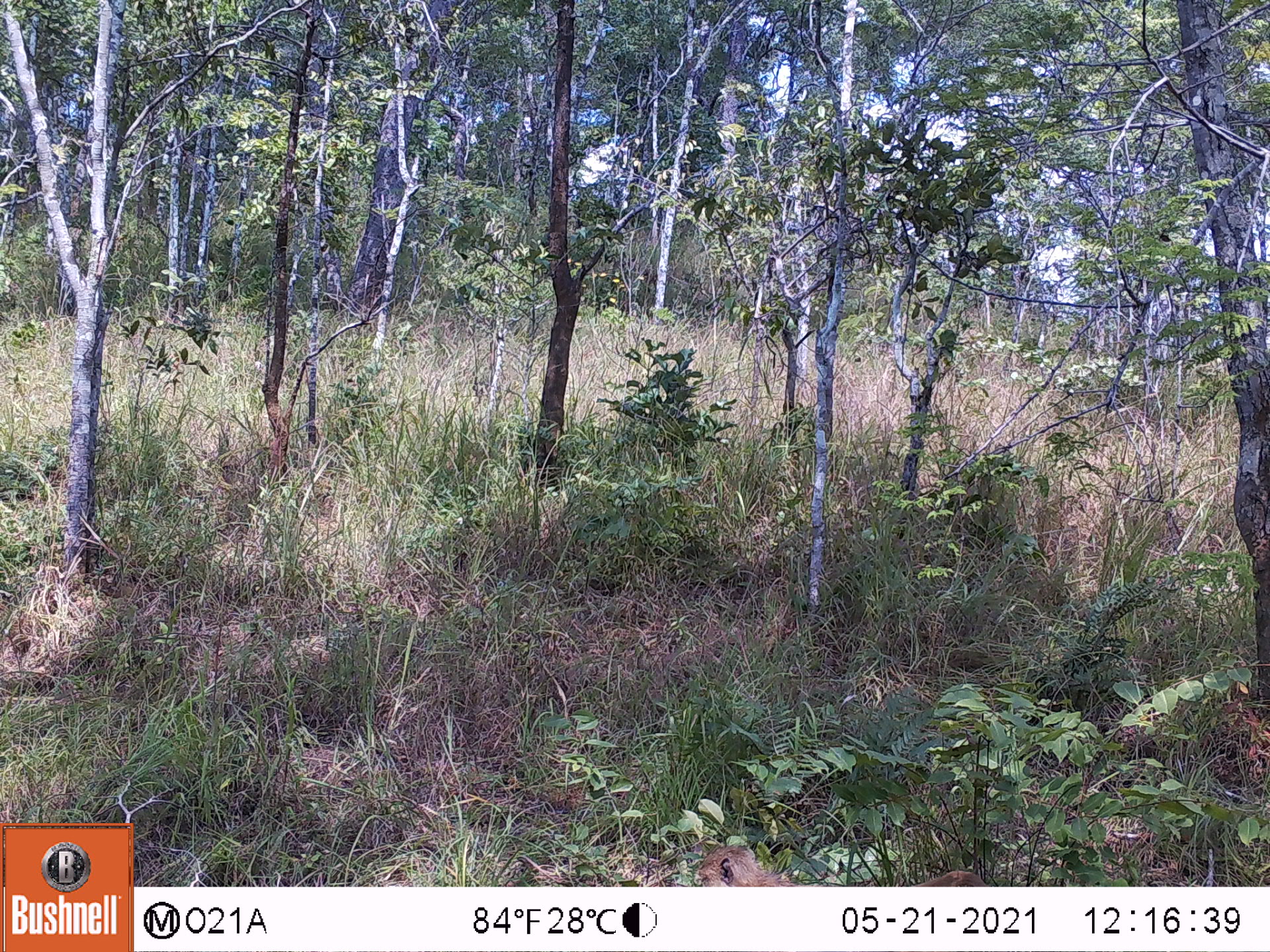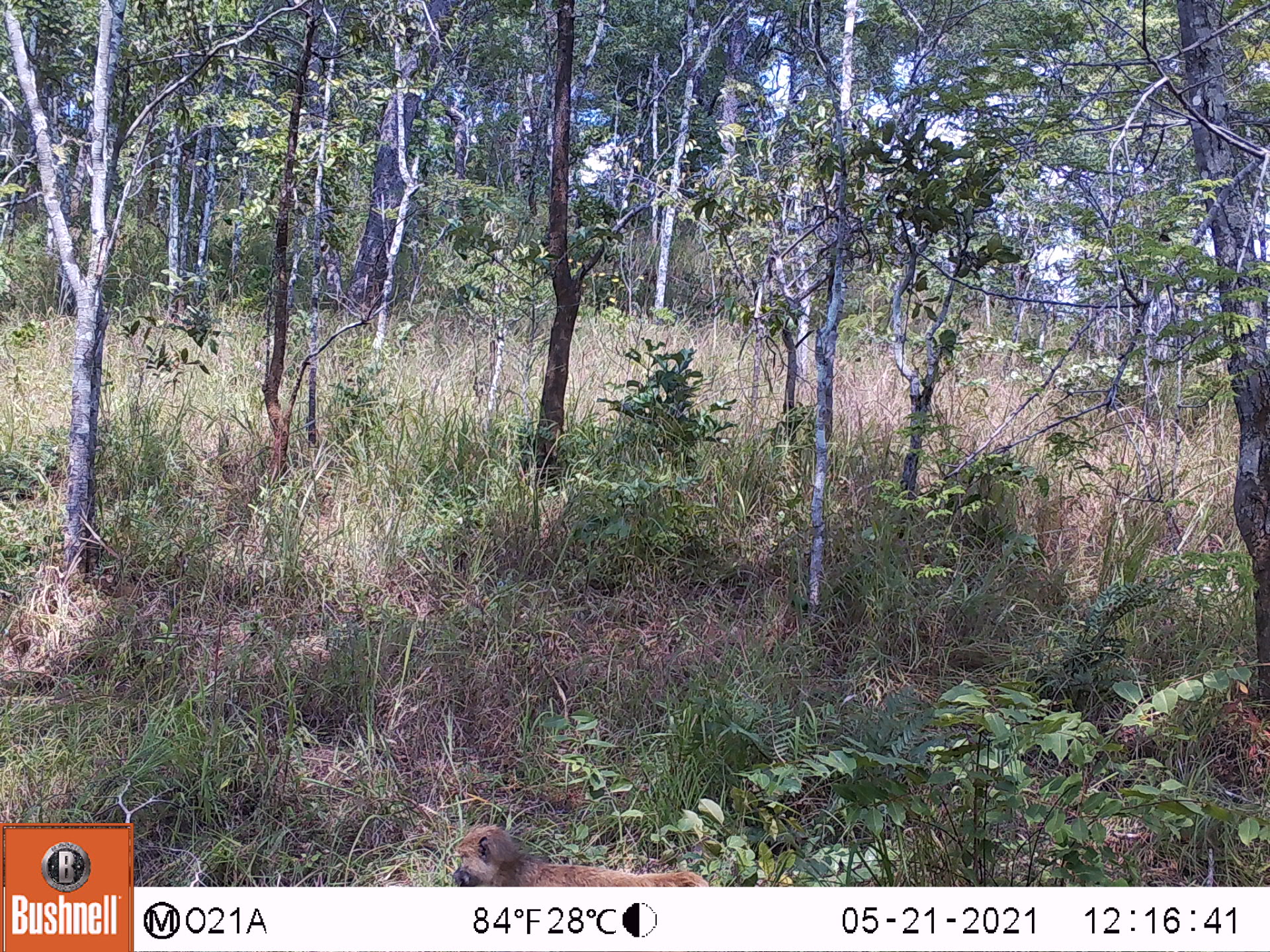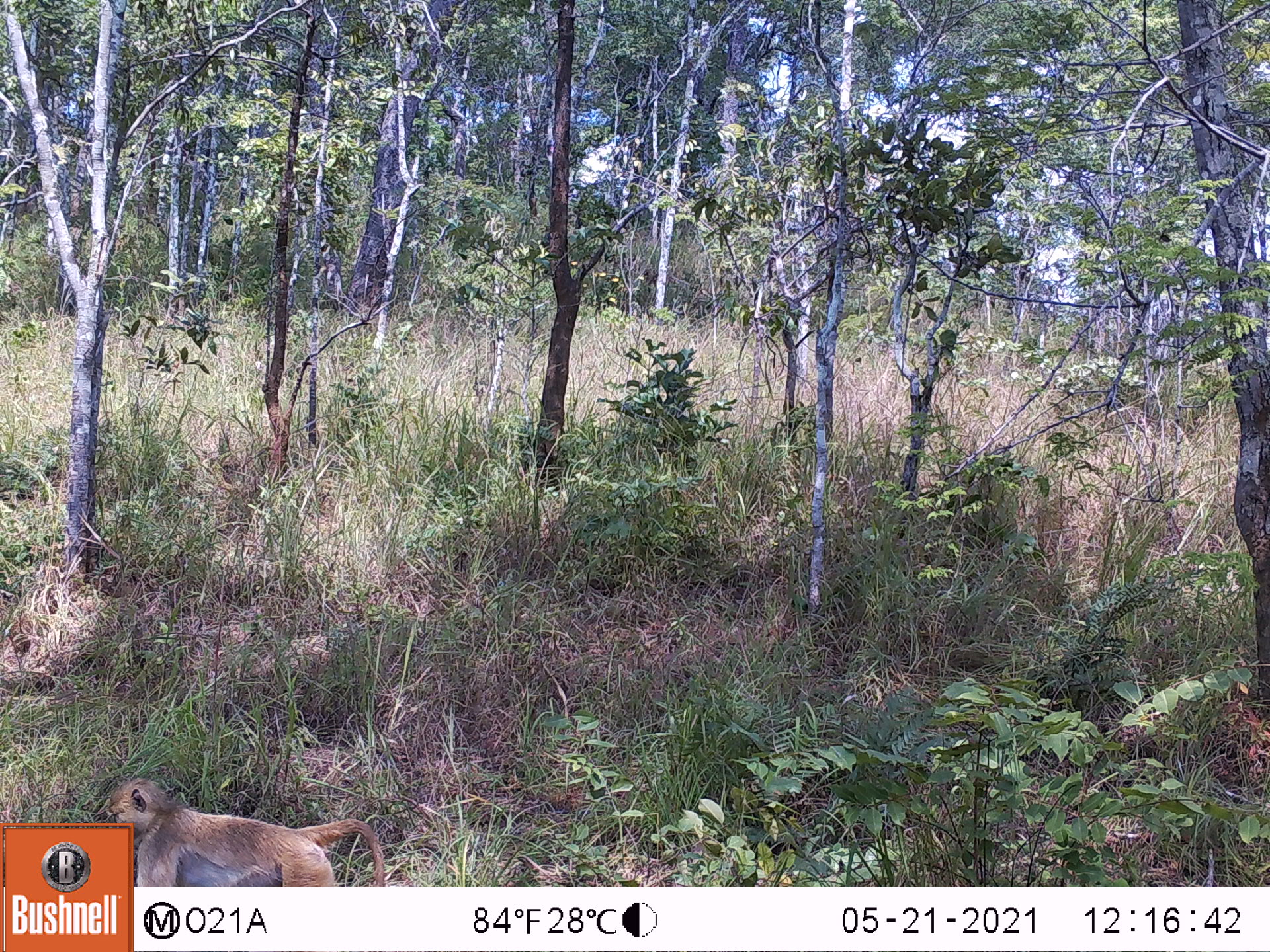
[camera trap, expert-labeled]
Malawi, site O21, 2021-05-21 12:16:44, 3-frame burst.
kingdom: Animalia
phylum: Chordata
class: Mammalia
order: Primates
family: Cercopithecidae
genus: Papio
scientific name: Papio cynocephalus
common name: yellow baboon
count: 1